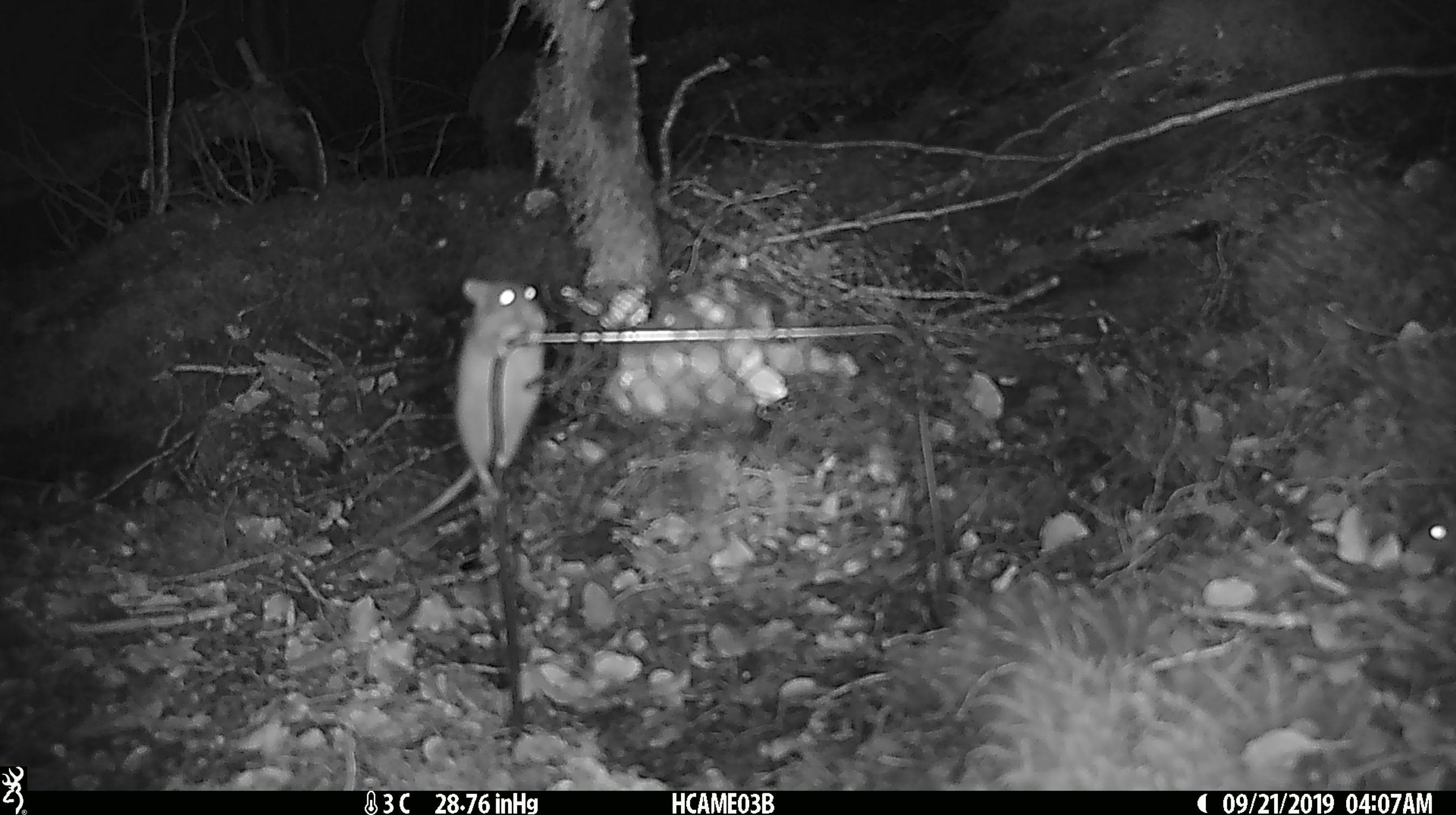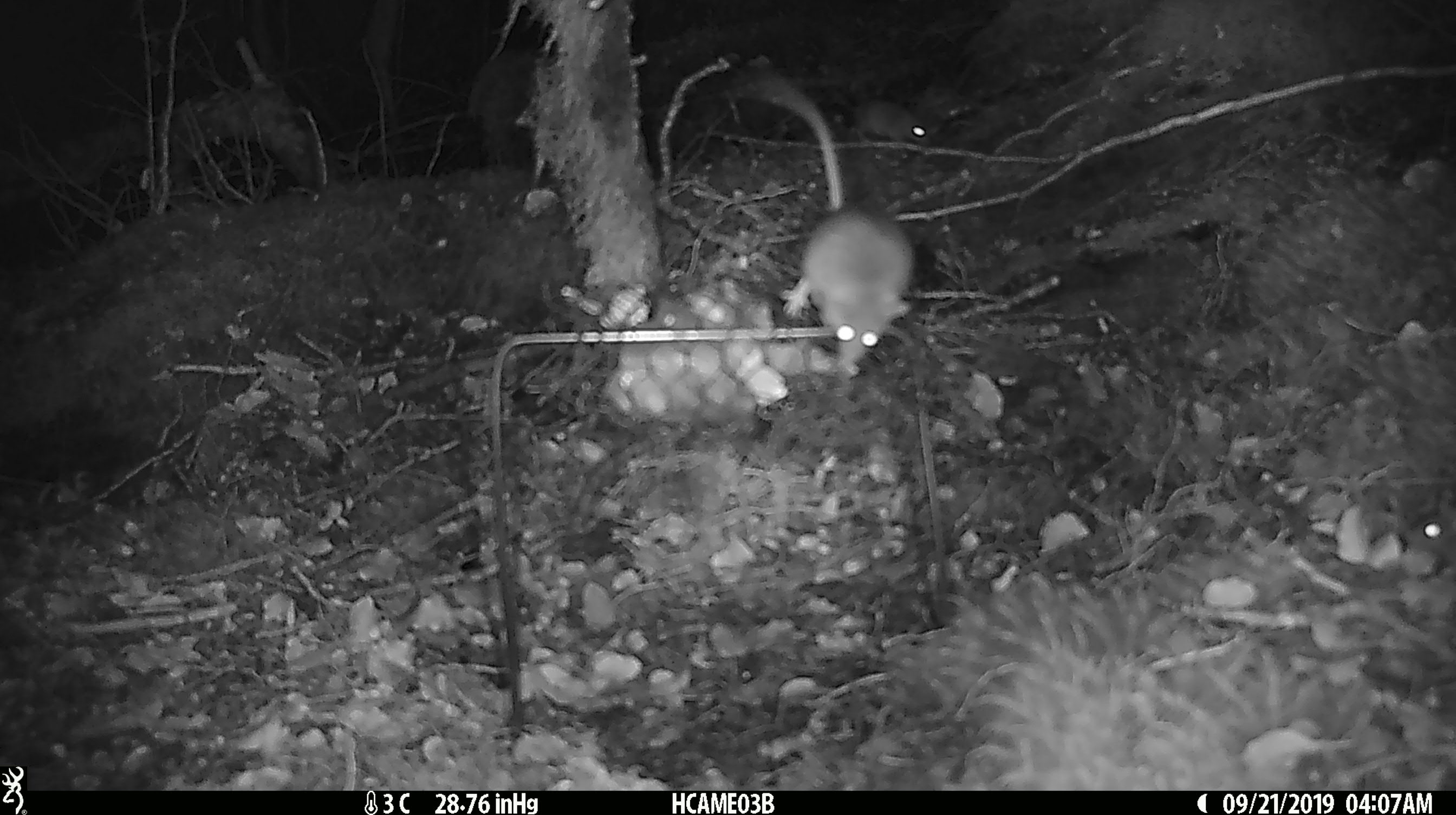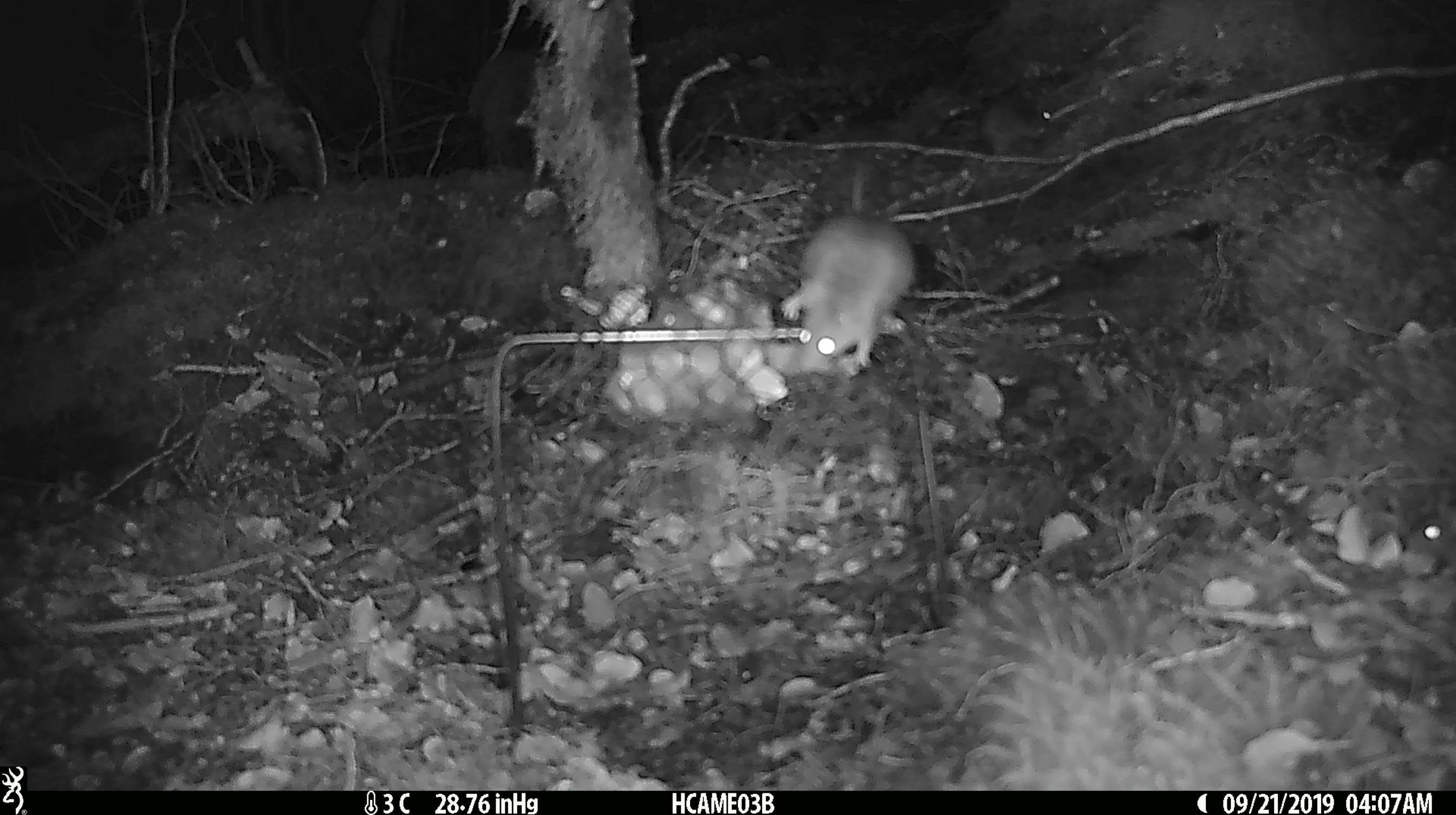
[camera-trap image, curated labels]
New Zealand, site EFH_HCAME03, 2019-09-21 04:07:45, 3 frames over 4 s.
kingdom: Animalia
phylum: Chordata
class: Mammalia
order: Rodentia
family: Muridae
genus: Mus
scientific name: Mus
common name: mouse